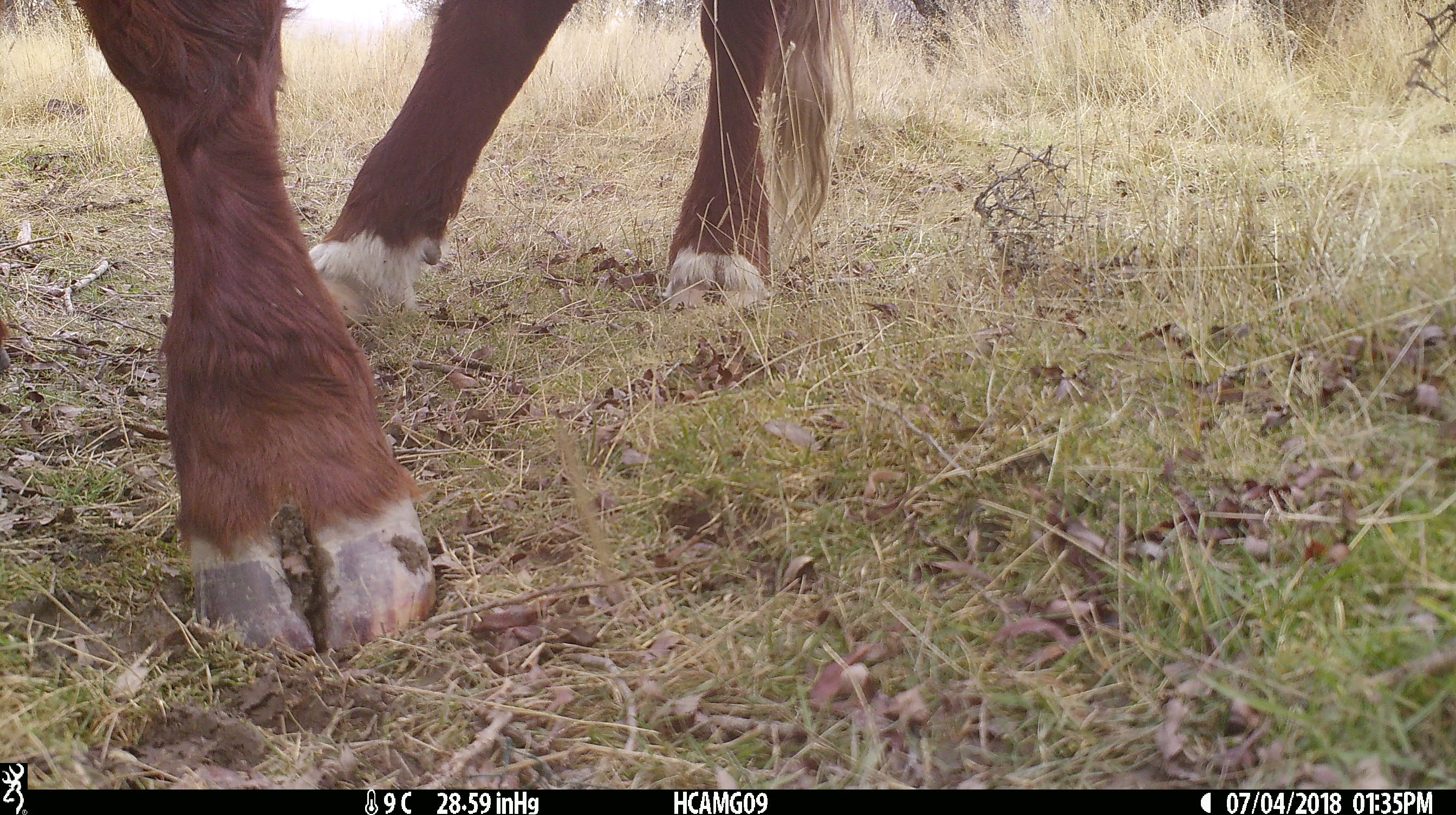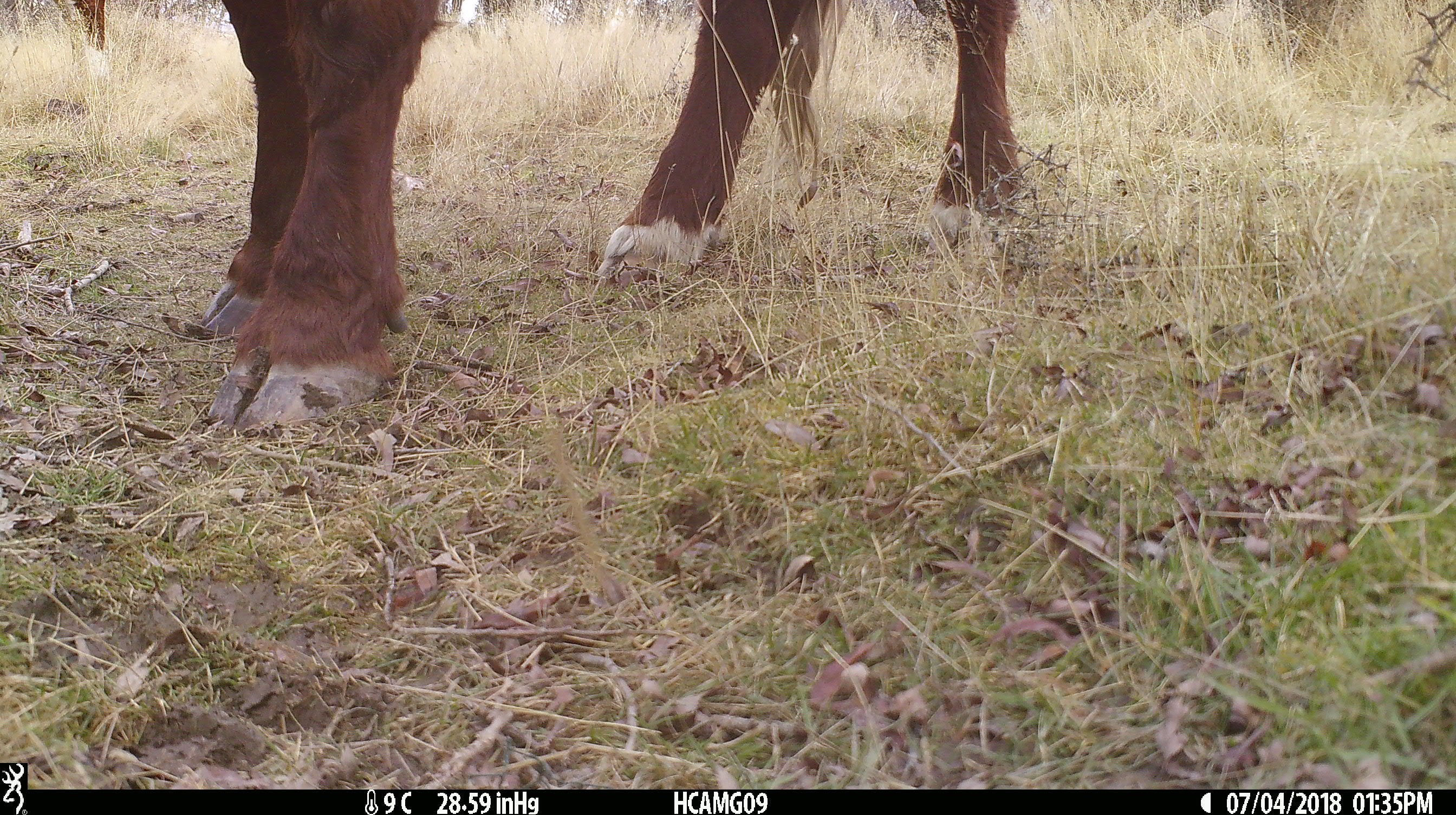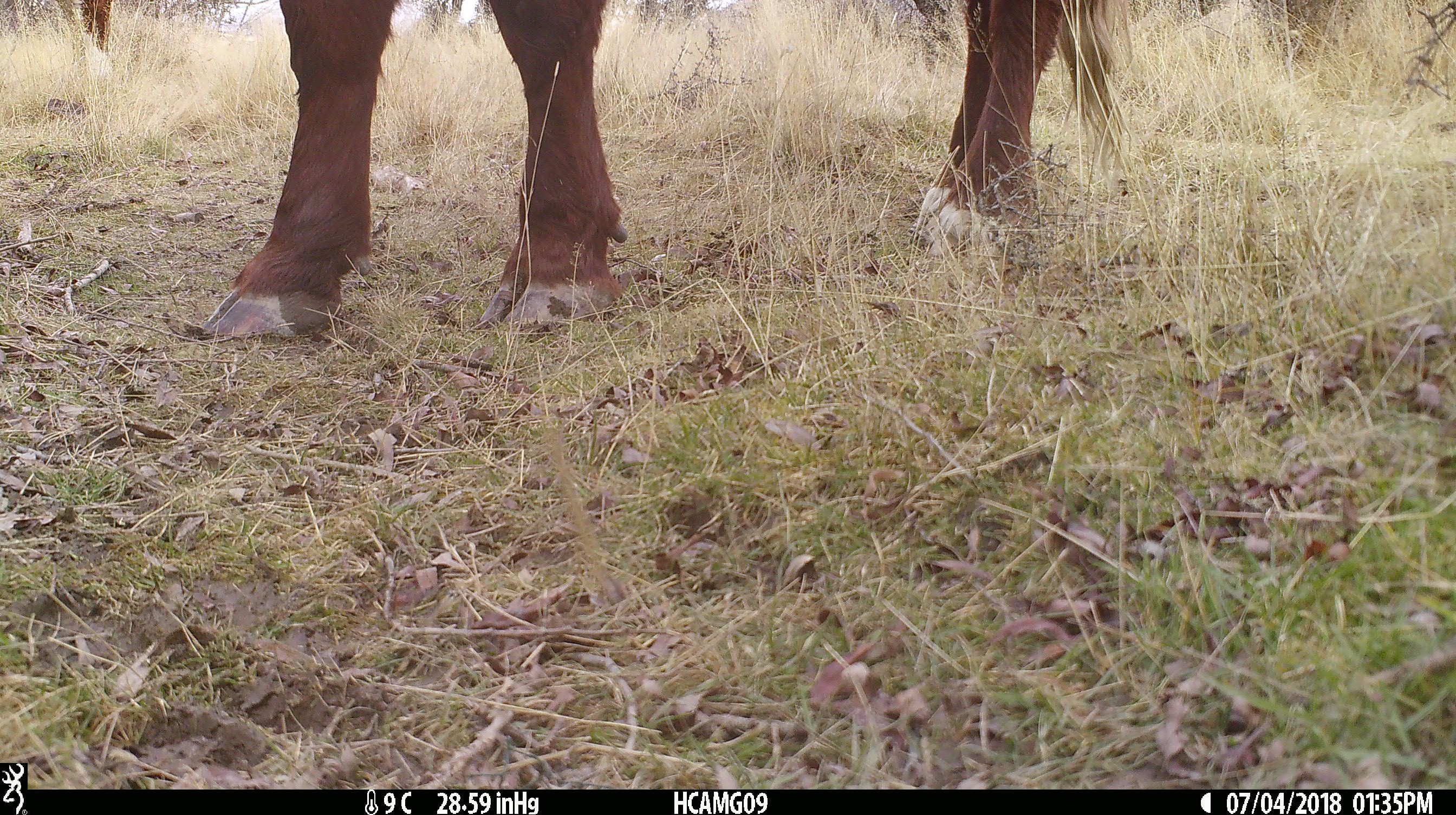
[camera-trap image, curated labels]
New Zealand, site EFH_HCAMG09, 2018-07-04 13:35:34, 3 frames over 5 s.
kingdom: Animalia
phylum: Chordata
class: Mammalia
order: Artiodactyla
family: Bovidae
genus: Bos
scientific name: Bos taurus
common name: domestic cow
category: cow